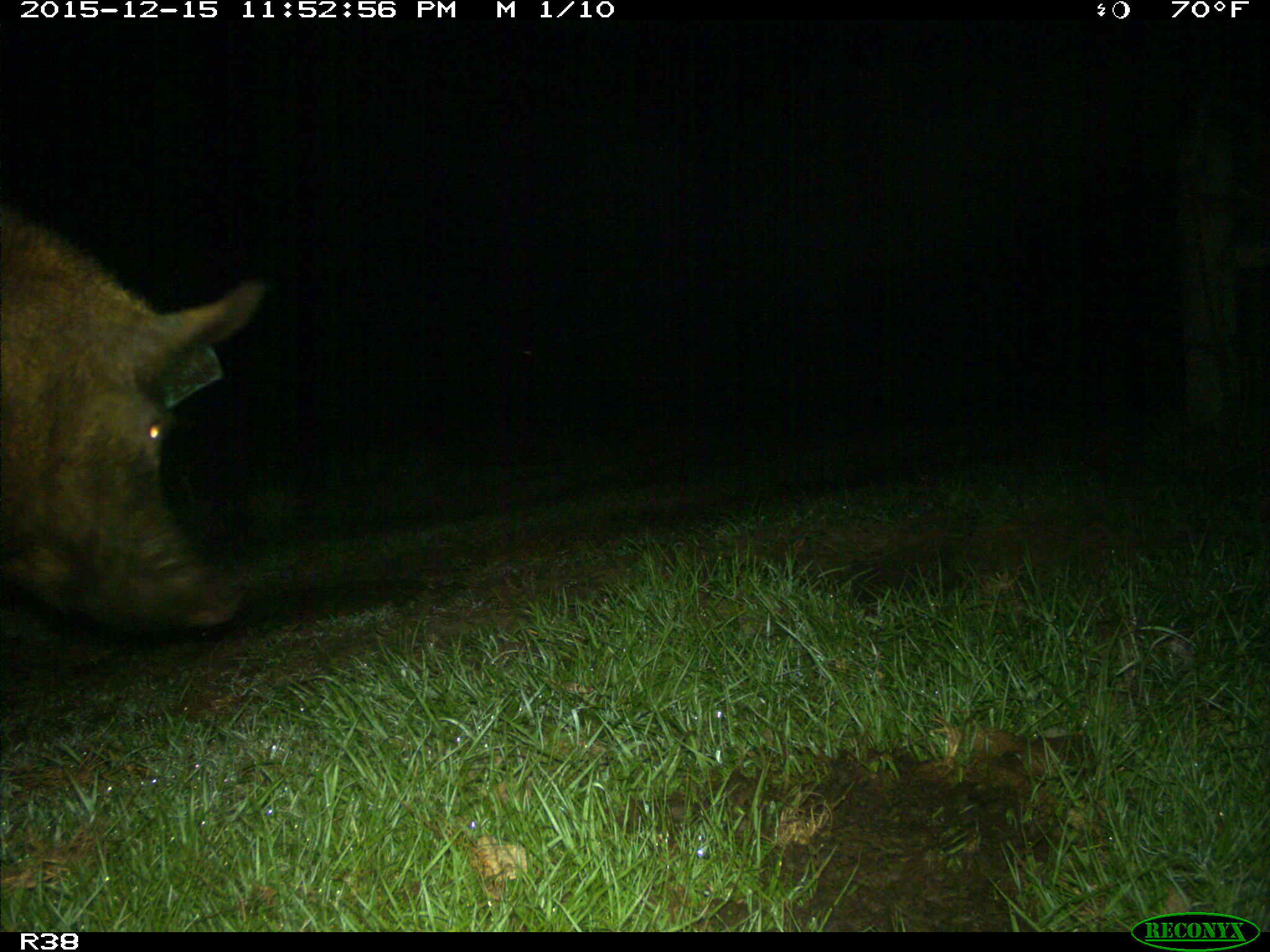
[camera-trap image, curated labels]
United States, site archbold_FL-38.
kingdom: Animalia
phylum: Chordata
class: Mammalia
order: Artiodactyla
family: Suidae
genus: Sus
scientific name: Sus scrofa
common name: wild boar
Sus scrofa (wild boar).